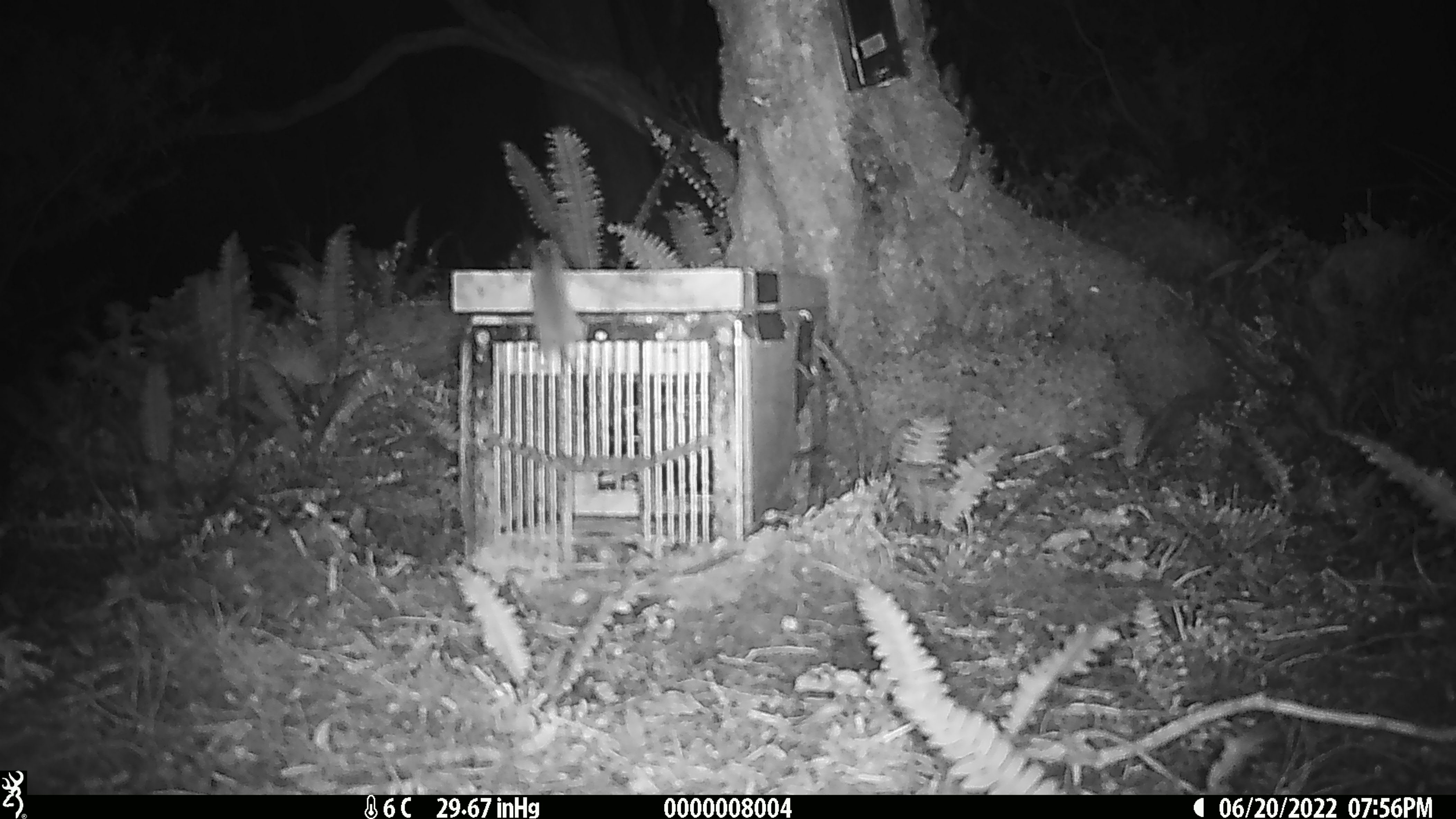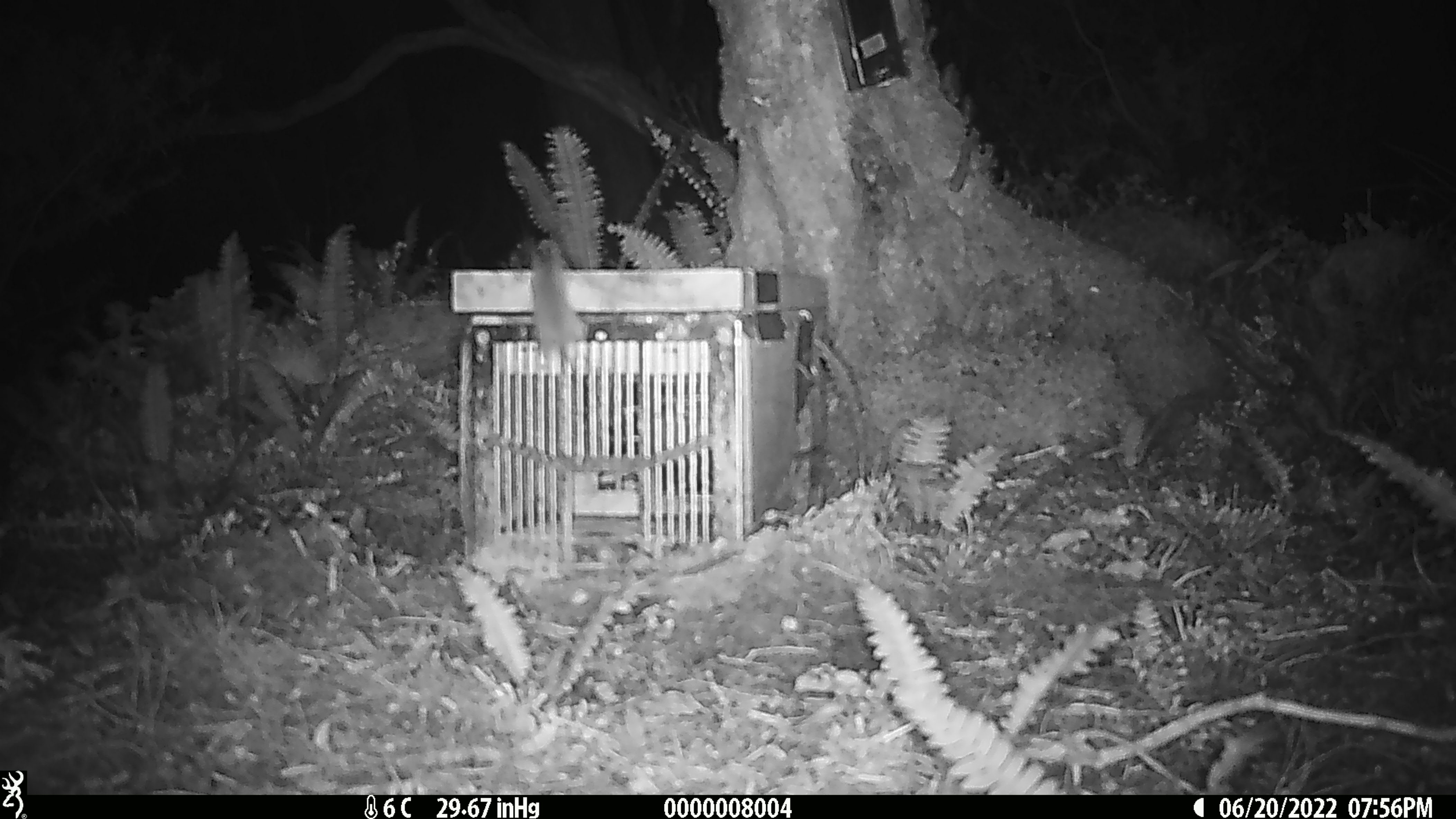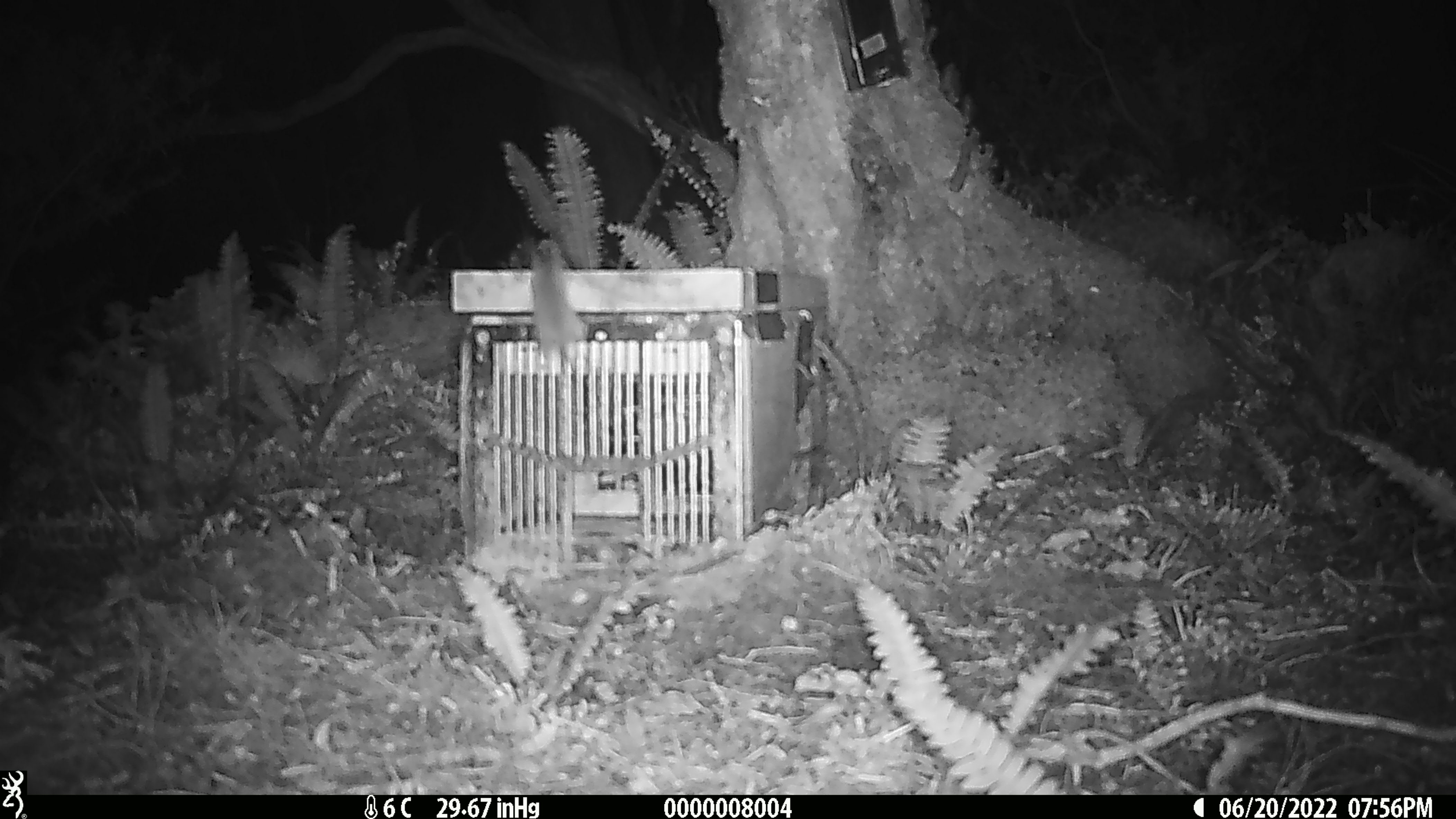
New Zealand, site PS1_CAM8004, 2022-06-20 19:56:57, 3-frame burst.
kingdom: Animalia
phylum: Chordata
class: Mammalia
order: Rodentia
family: Muridae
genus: Mus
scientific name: Mus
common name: mouse